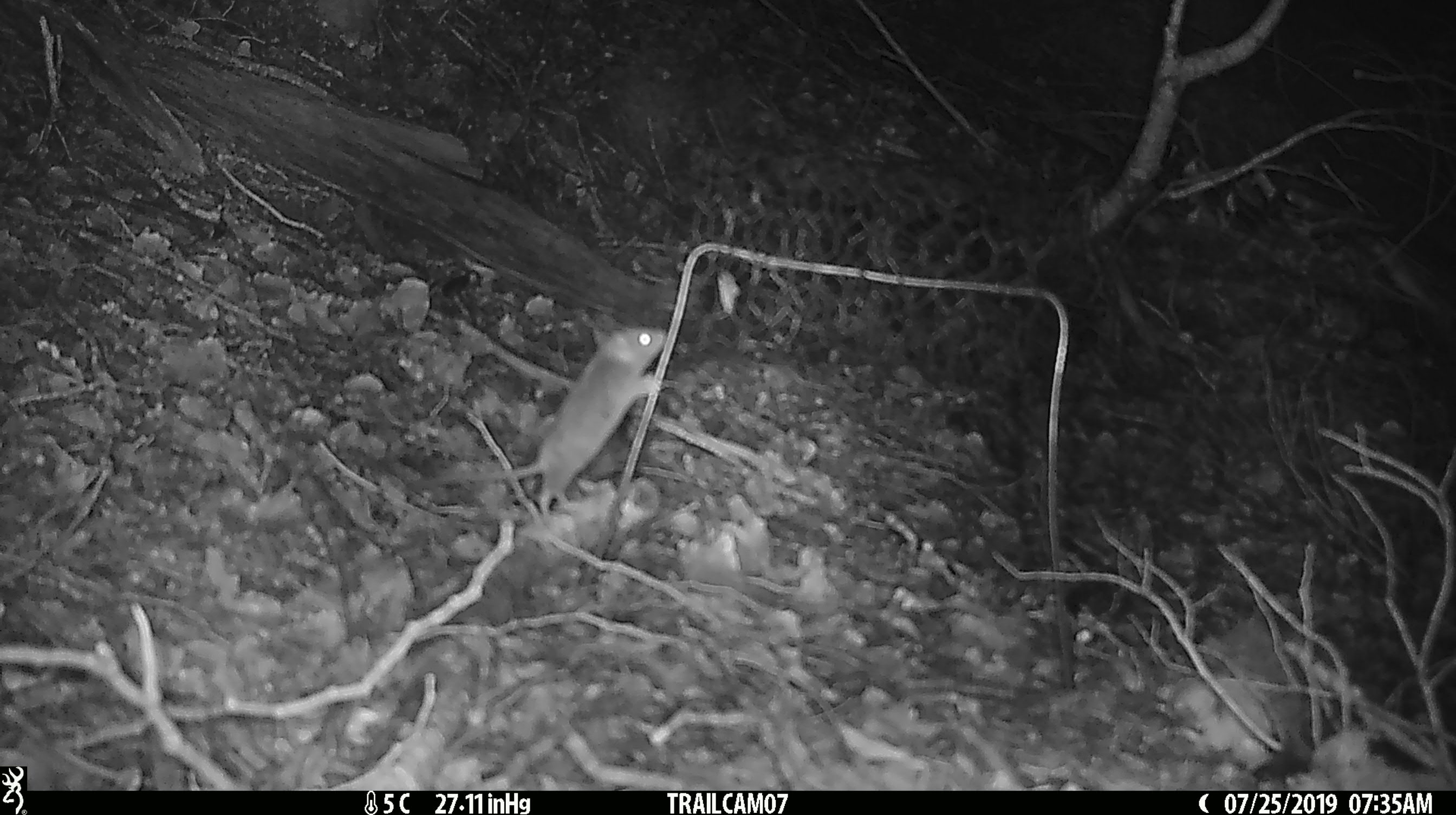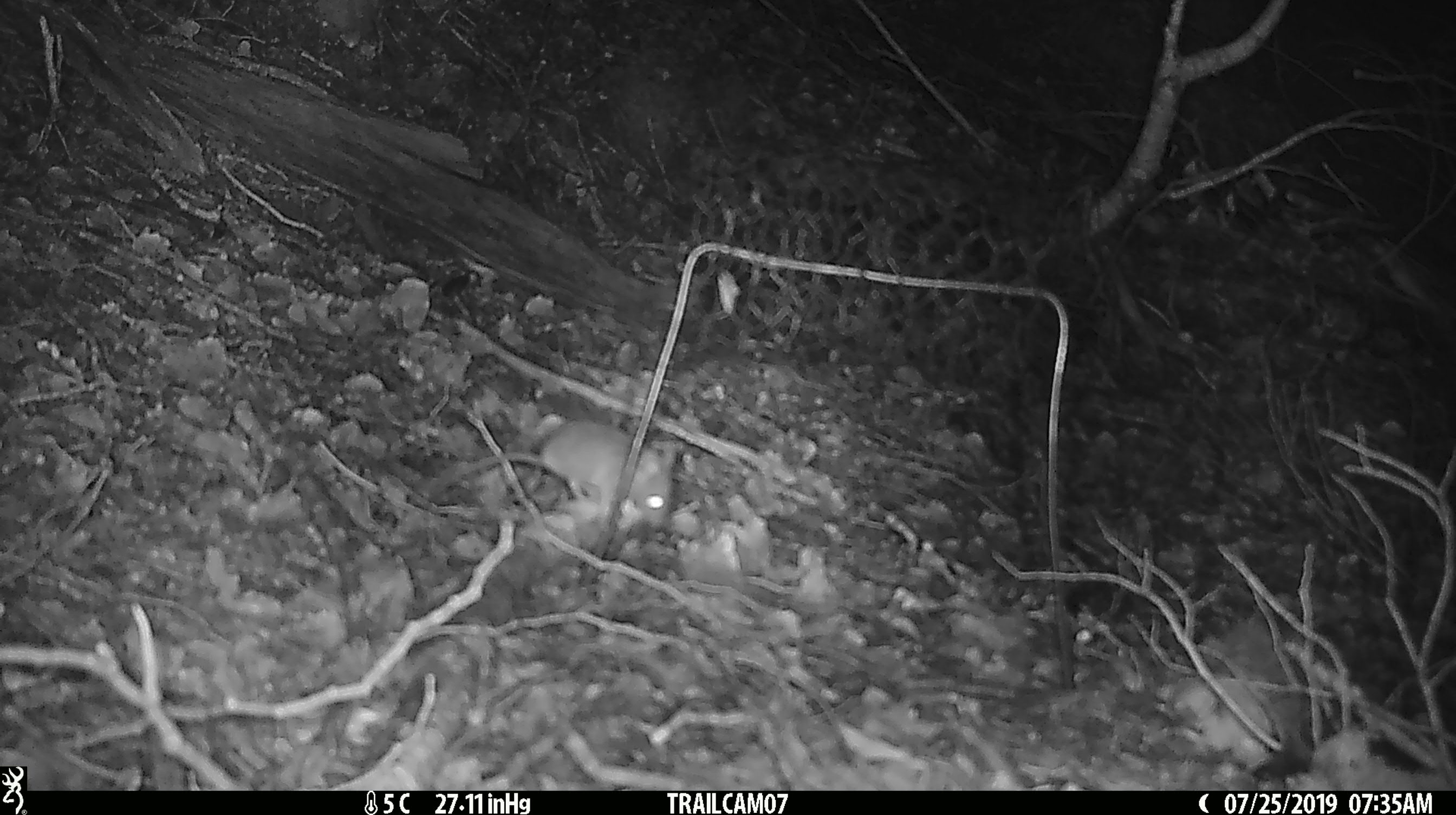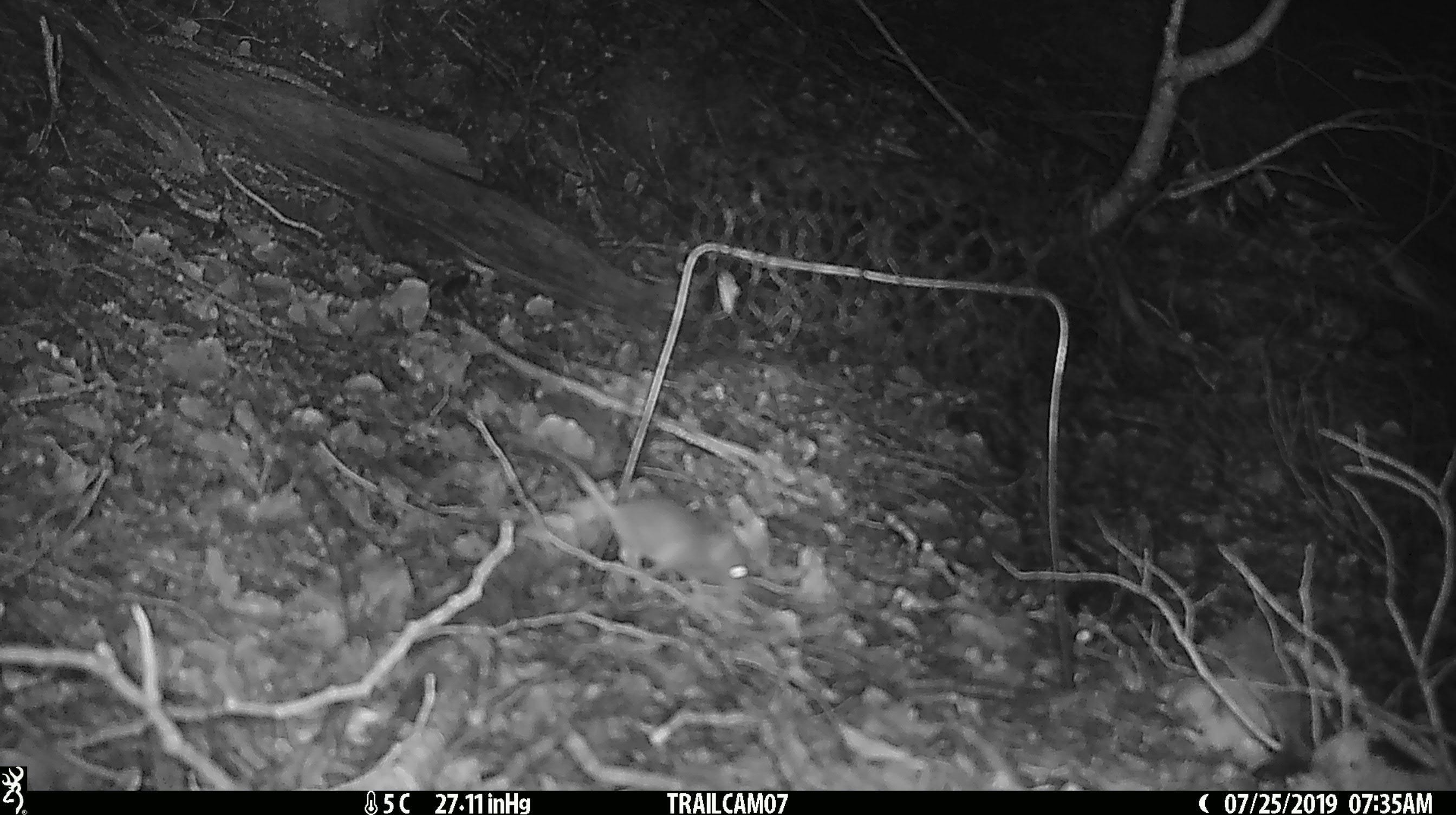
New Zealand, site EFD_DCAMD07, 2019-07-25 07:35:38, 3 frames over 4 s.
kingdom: Animalia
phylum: Chordata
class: Mammalia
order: Rodentia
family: Muridae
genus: Mus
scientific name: Mus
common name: mouse